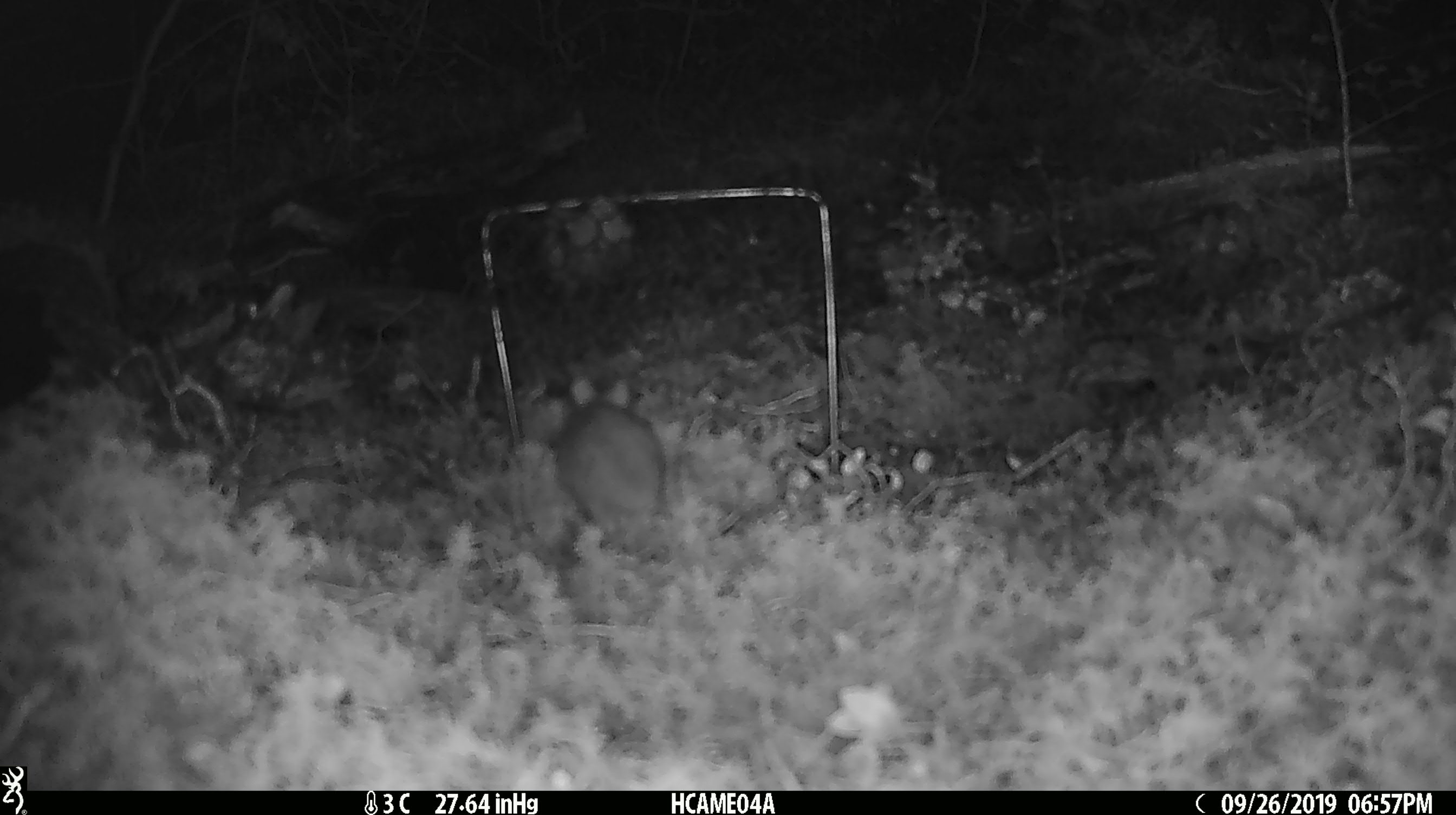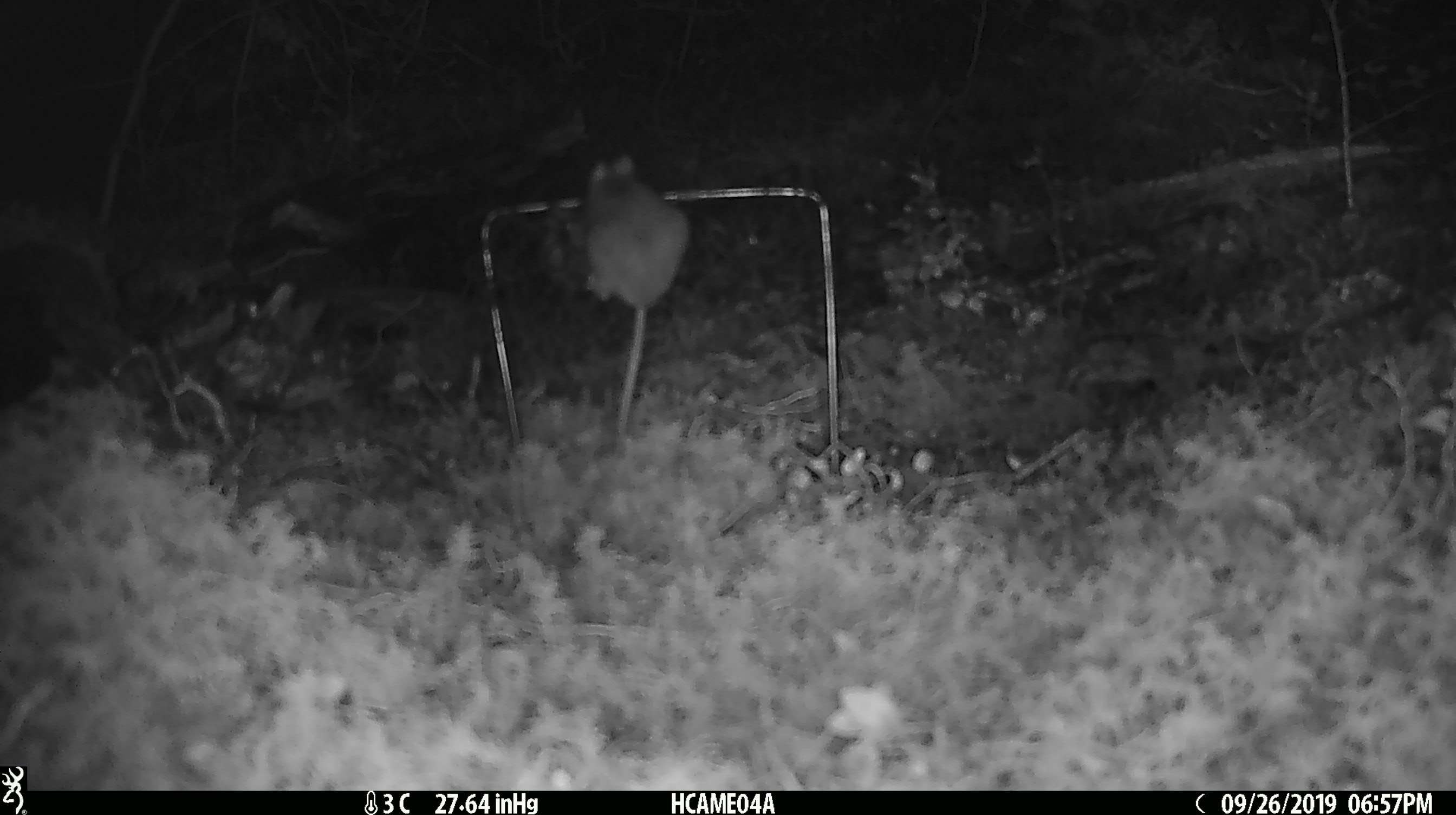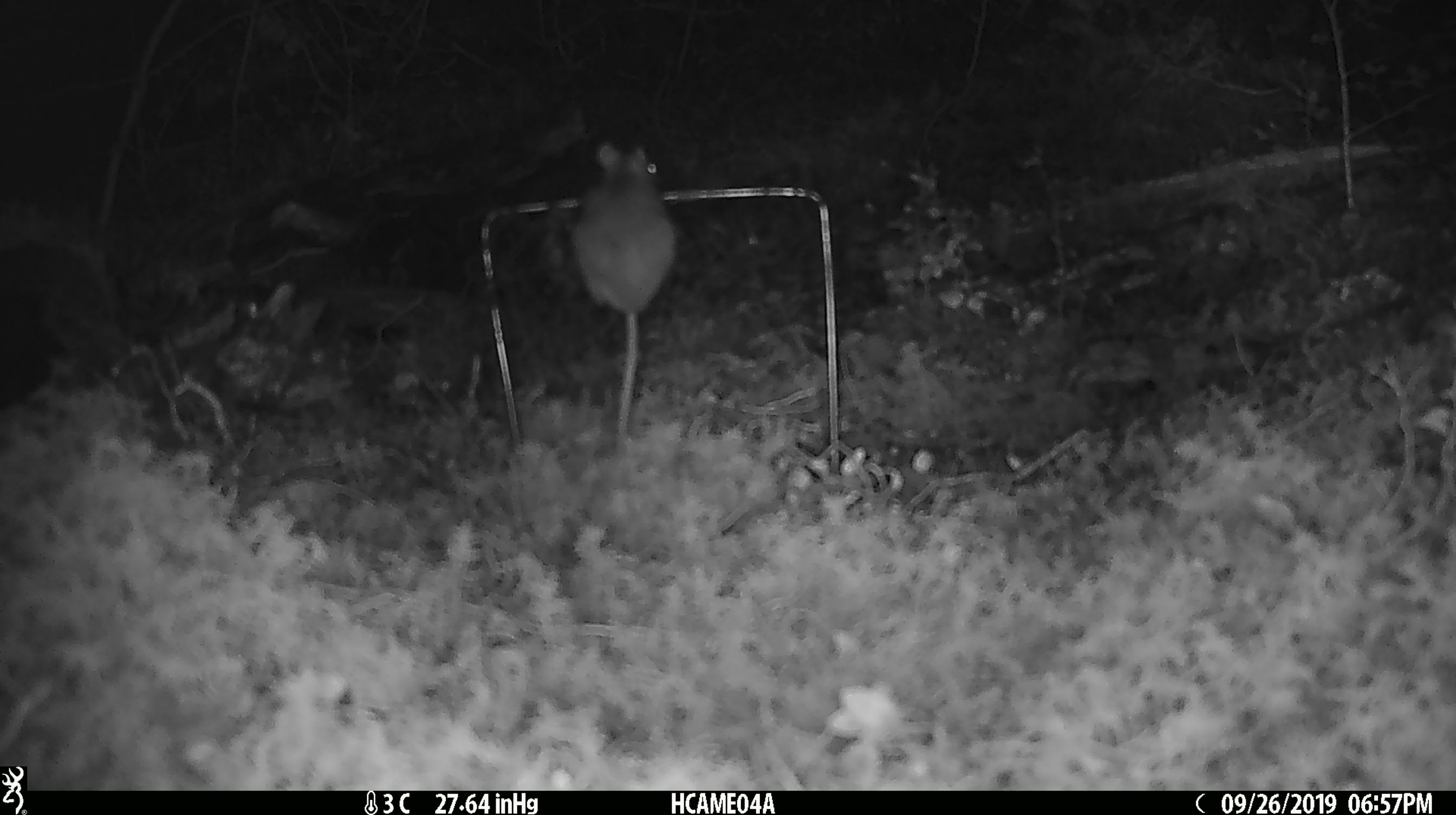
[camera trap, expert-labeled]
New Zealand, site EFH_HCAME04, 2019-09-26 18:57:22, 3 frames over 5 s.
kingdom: Animalia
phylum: Chordata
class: Mammalia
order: Rodentia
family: Muridae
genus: Mus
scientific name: Mus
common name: mouse